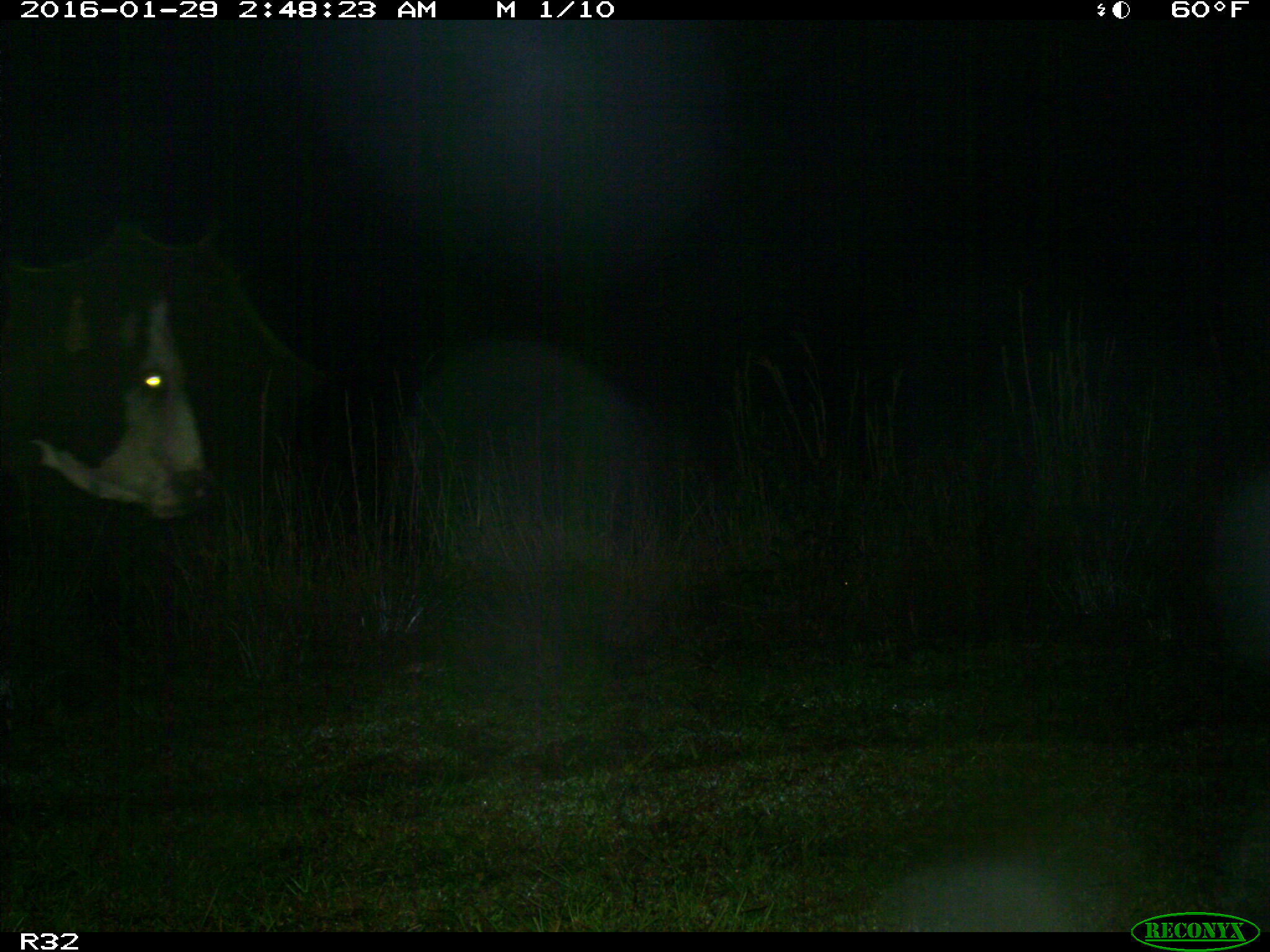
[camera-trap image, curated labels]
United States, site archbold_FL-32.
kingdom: Animalia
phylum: Chordata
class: Mammalia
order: Artiodactyla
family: Bovidae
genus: Bos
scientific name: Bos taurus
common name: domestic cow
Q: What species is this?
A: Bos taurus (domestic cow).